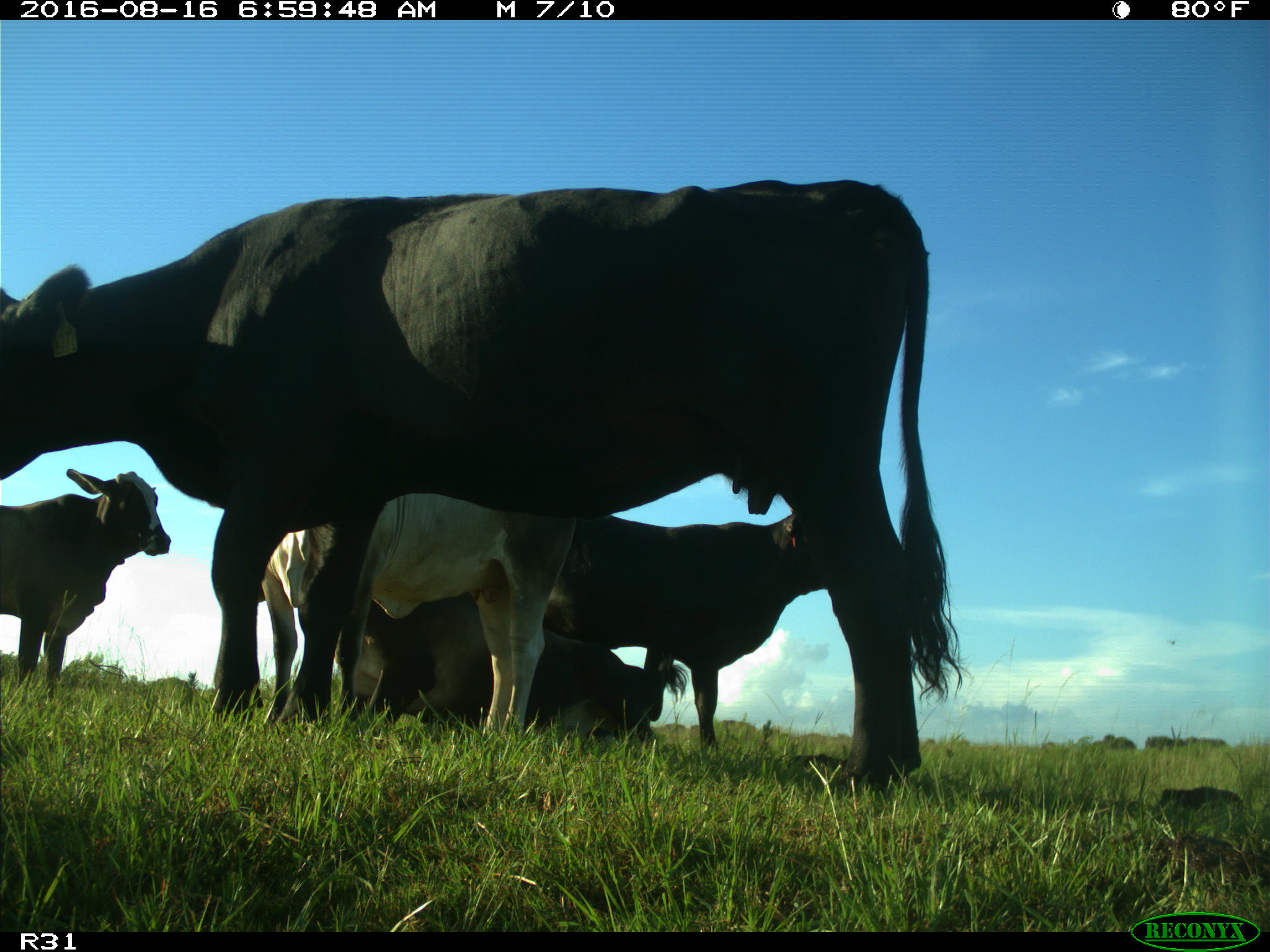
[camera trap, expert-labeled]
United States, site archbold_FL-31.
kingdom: Animalia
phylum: Chordata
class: Mammalia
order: Artiodactyla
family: Bovidae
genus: Bos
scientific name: Bos taurus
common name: domestic cow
Bos taurus (domestic cow).